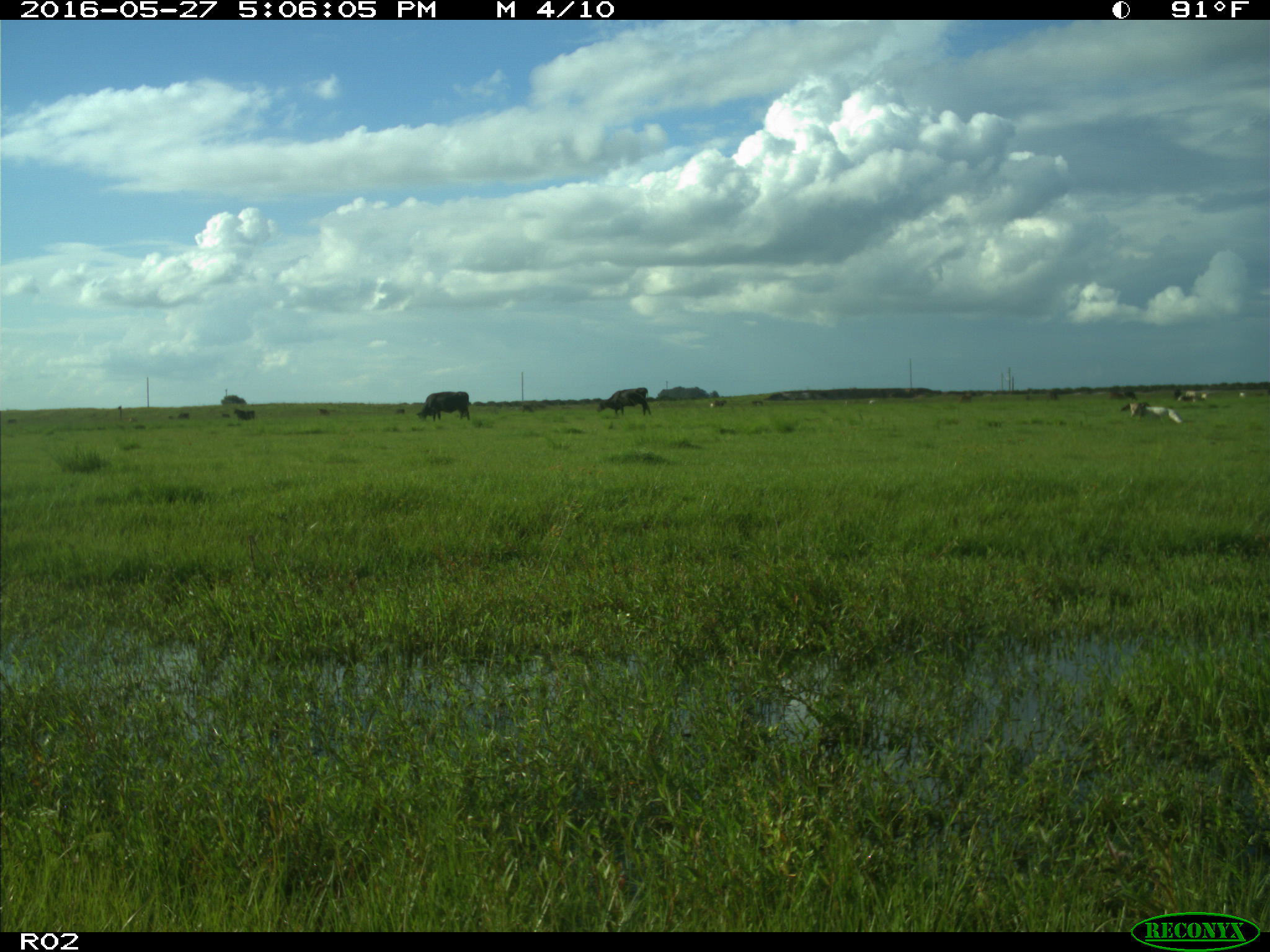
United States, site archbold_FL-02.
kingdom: Animalia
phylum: Chordata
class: Mammalia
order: Artiodactyla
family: Bovidae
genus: Bos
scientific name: Bos taurus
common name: domestic cow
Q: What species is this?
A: Bos taurus (domestic cow).